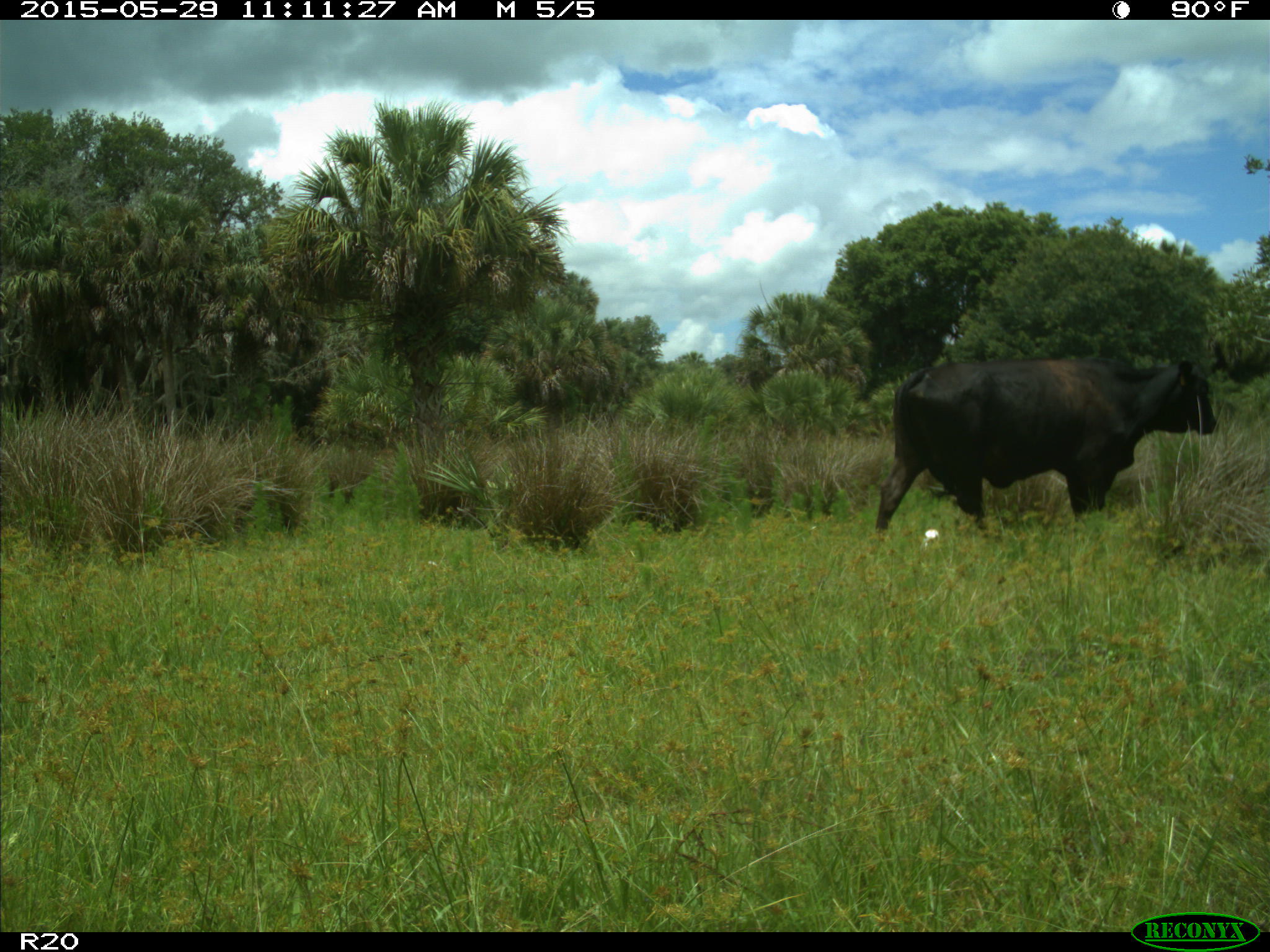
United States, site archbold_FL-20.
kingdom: Animalia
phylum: Chordata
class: Mammalia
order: Artiodactyla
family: Bovidae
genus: Bos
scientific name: Bos taurus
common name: domestic cow